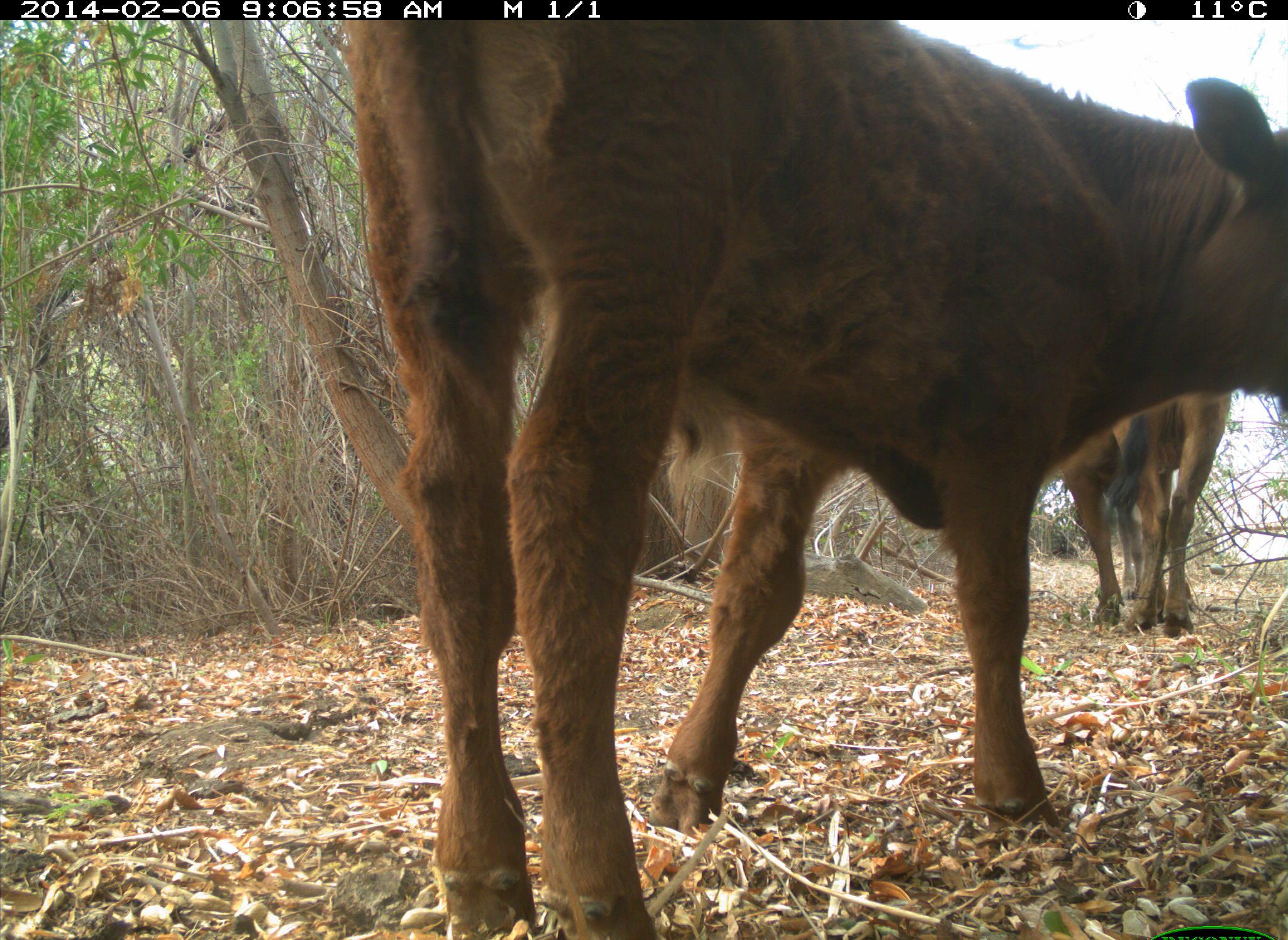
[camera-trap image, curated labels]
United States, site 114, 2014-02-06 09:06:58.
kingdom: Animalia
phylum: Chordata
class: Mammalia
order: Artiodactyla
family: Bovidae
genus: Bos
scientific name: Bos taurus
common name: cow